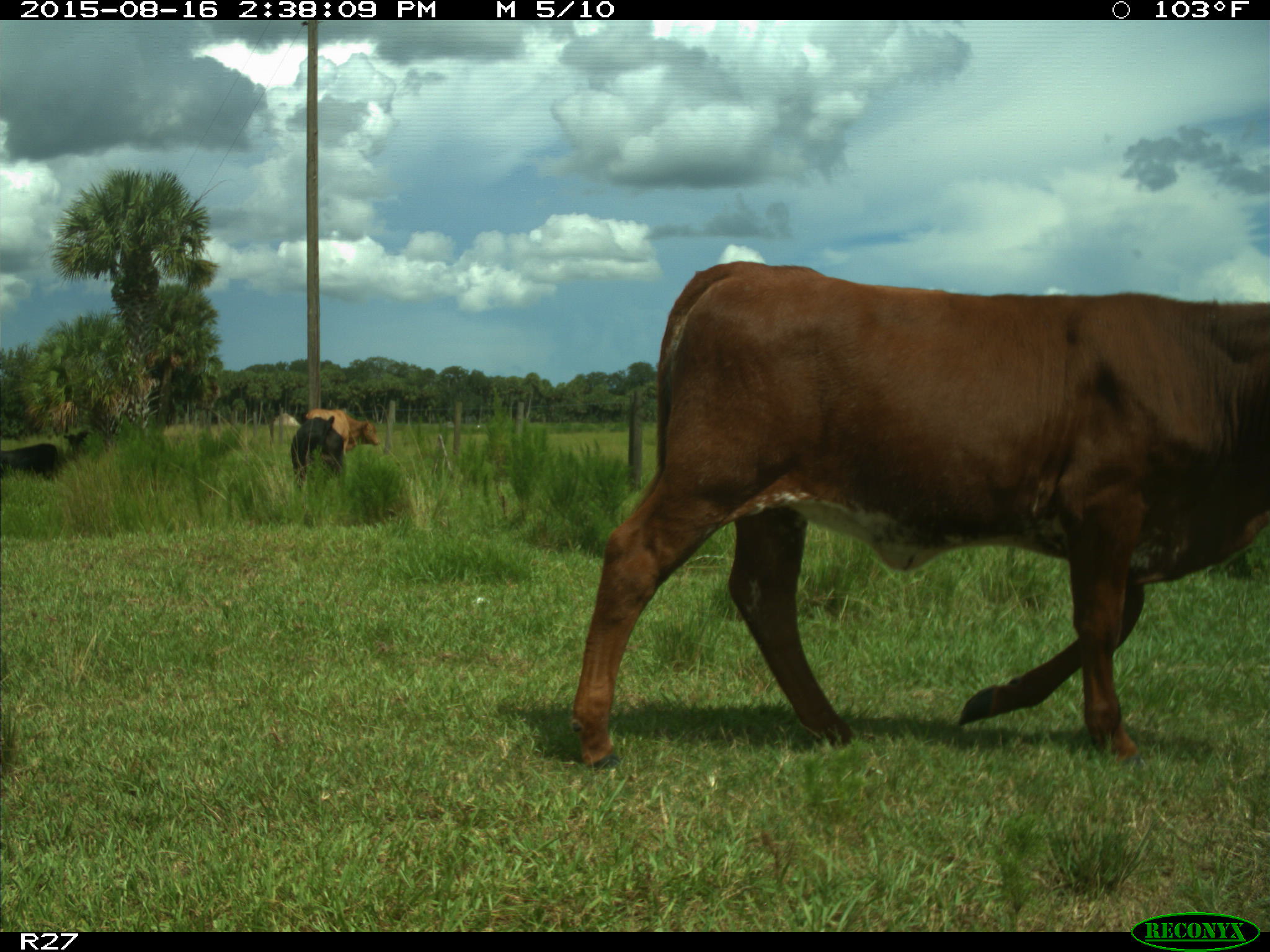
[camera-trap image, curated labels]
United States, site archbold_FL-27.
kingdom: Animalia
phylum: Chordata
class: Mammalia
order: Artiodactyla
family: Bovidae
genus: Bos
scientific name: Bos taurus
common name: domestic cow